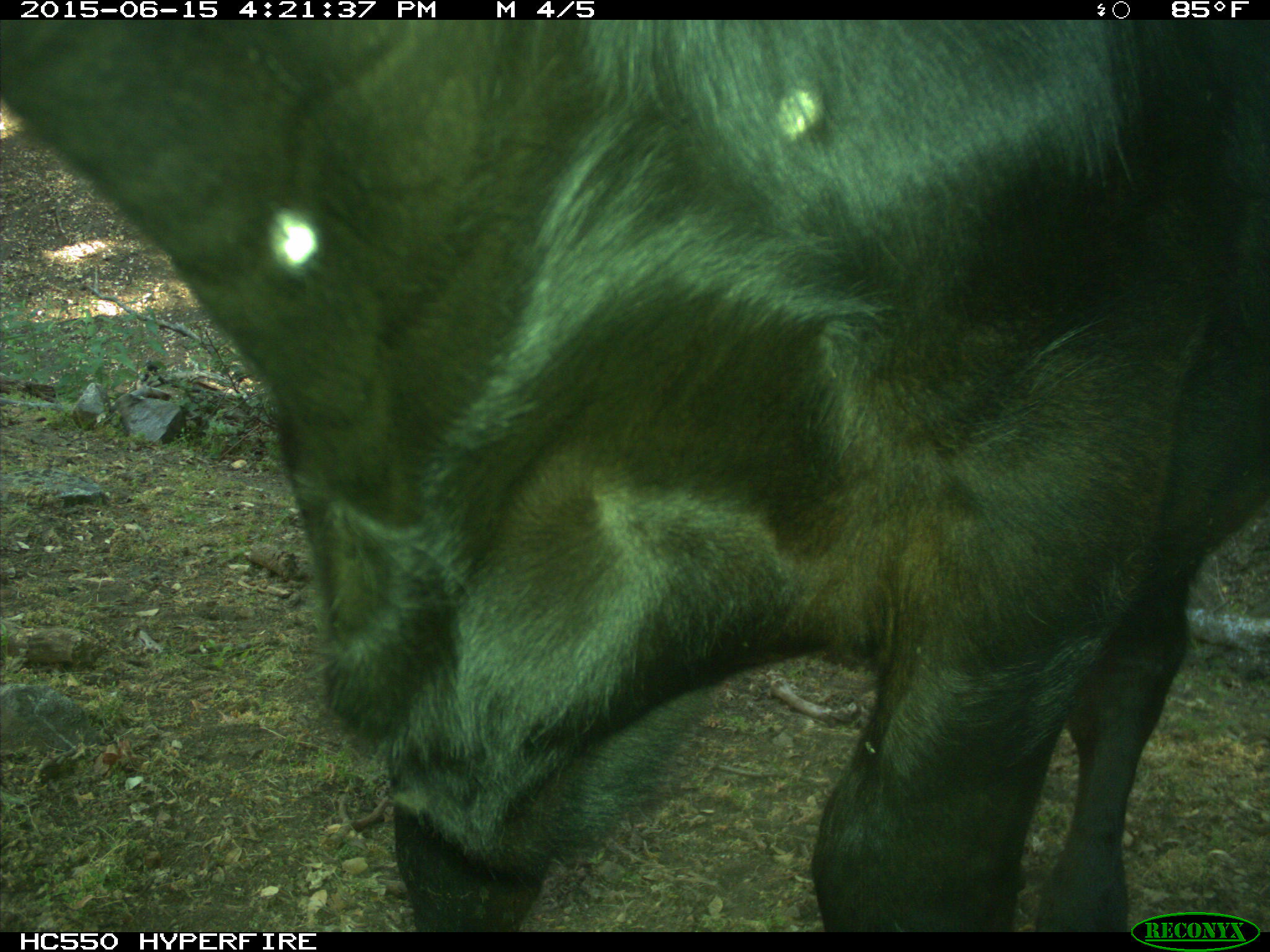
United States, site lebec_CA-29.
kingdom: Animalia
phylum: Chordata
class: Mammalia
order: Artiodactyla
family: Bovidae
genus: Bos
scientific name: Bos taurus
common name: domestic cow